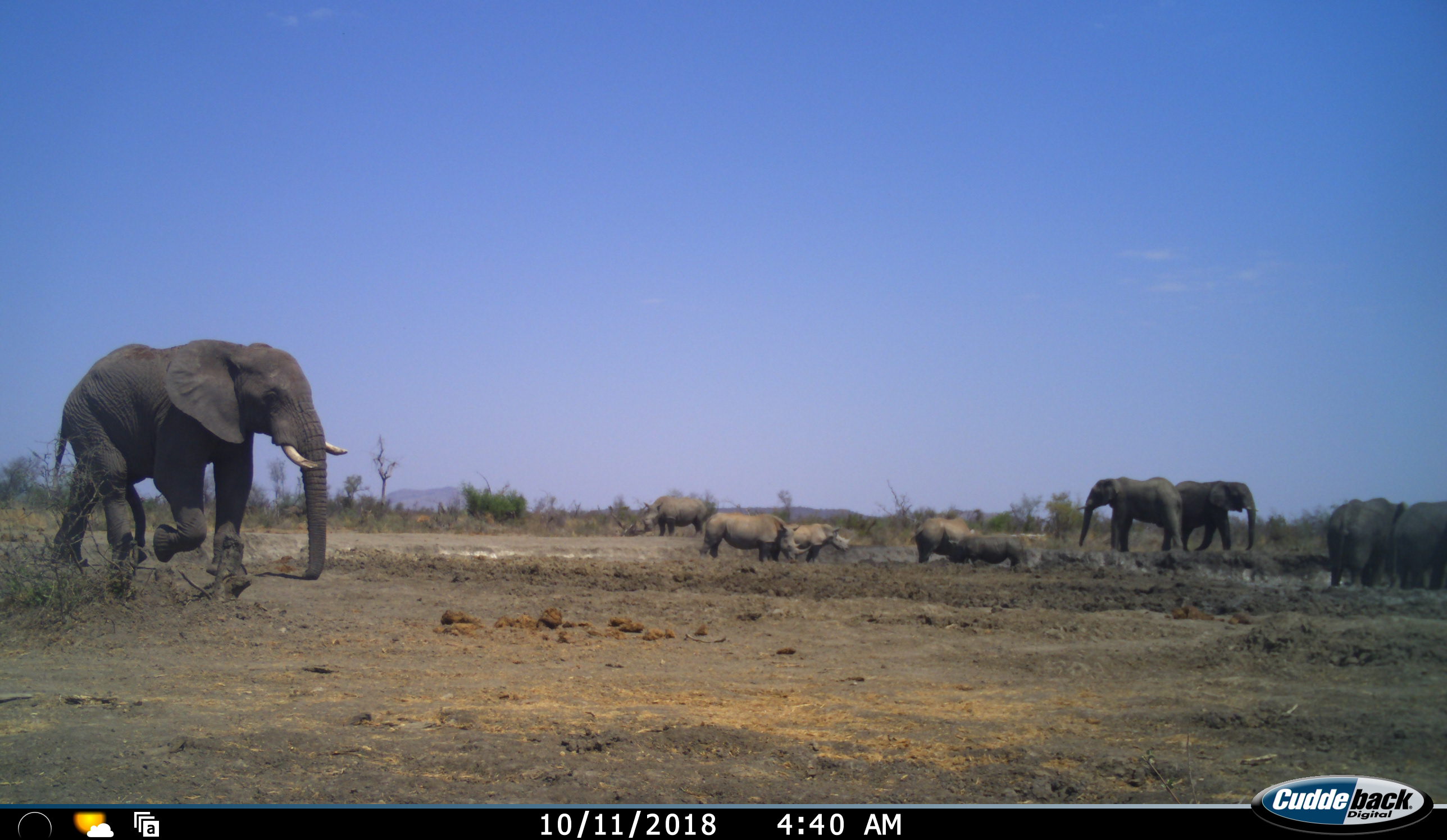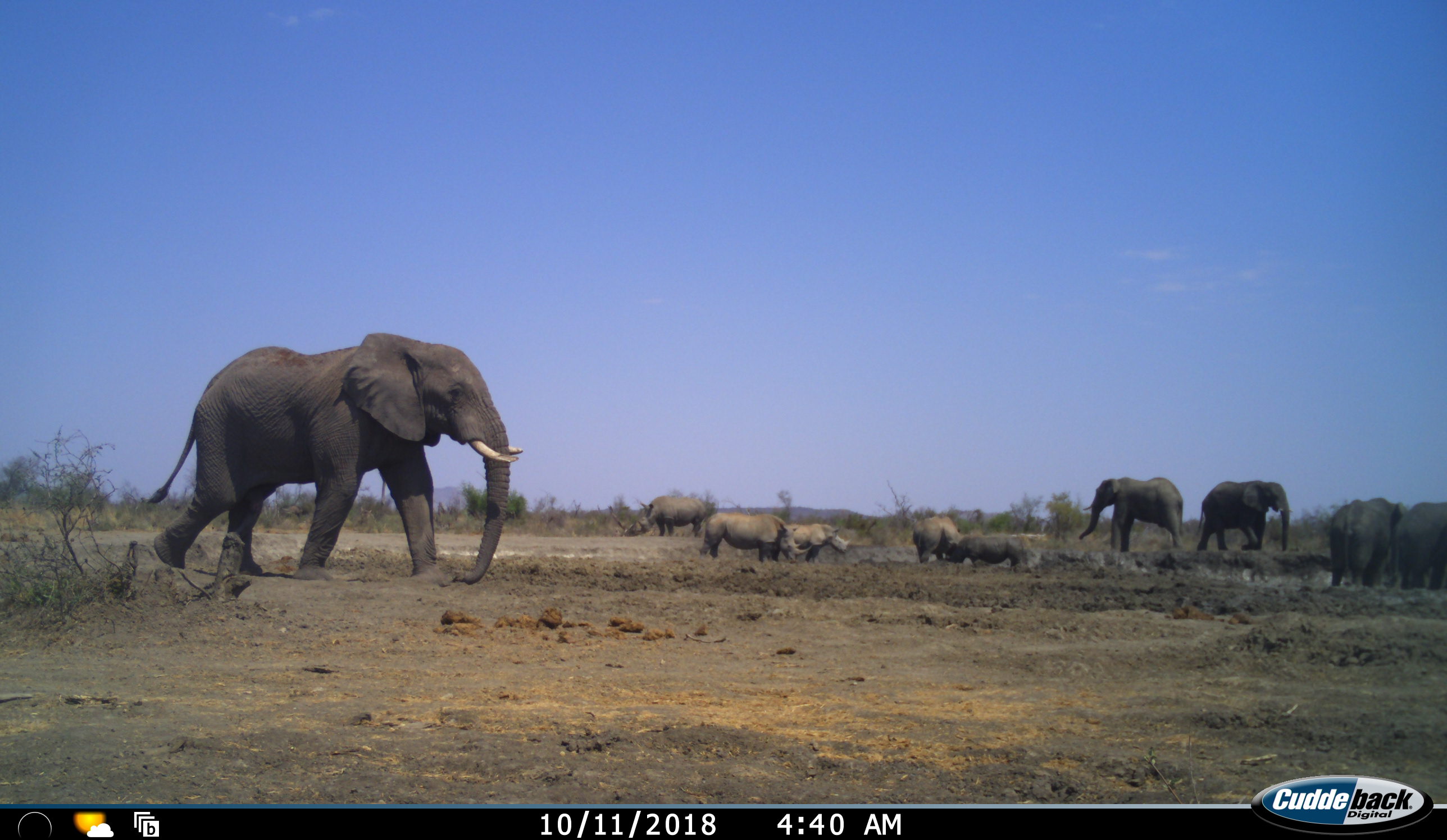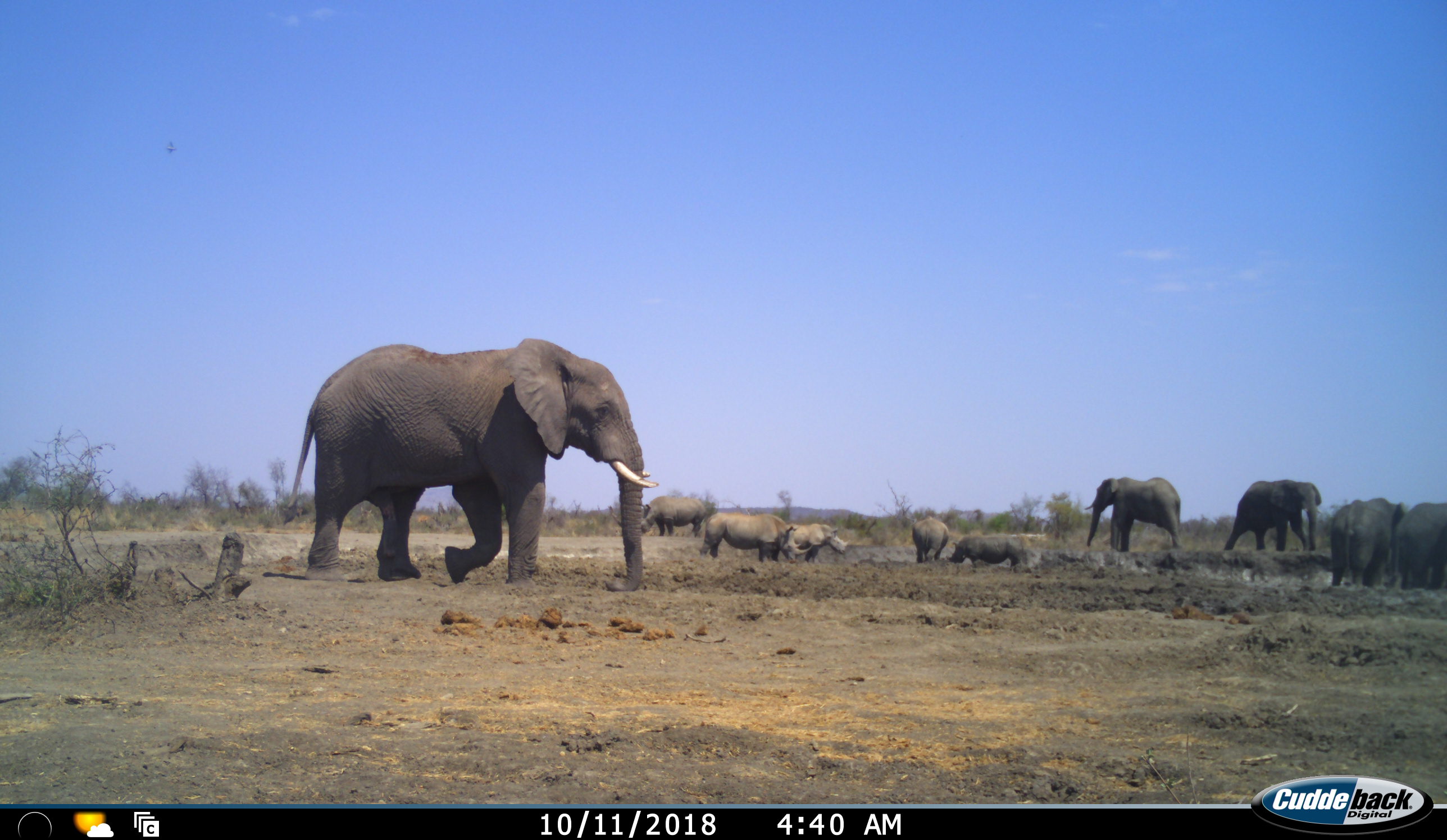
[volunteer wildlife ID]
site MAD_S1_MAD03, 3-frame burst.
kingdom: Animalia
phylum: Chordata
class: Mammalia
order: Proboscidea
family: Elephantidae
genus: Loxodonta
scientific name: Loxodonta africana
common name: african bush elephant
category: elephant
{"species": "elephant (african bush elephant) (Loxodonta africana)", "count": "5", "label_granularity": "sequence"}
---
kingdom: Animalia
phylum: Chordata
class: Mammalia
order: Perissodactyla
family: Rhinocerotidae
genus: Diceros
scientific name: Diceros bicornis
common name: black rhinoceros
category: rhinocerosblack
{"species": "rhinocerosblack (black rhinoceros) (Diceros bicornis)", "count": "5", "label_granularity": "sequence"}